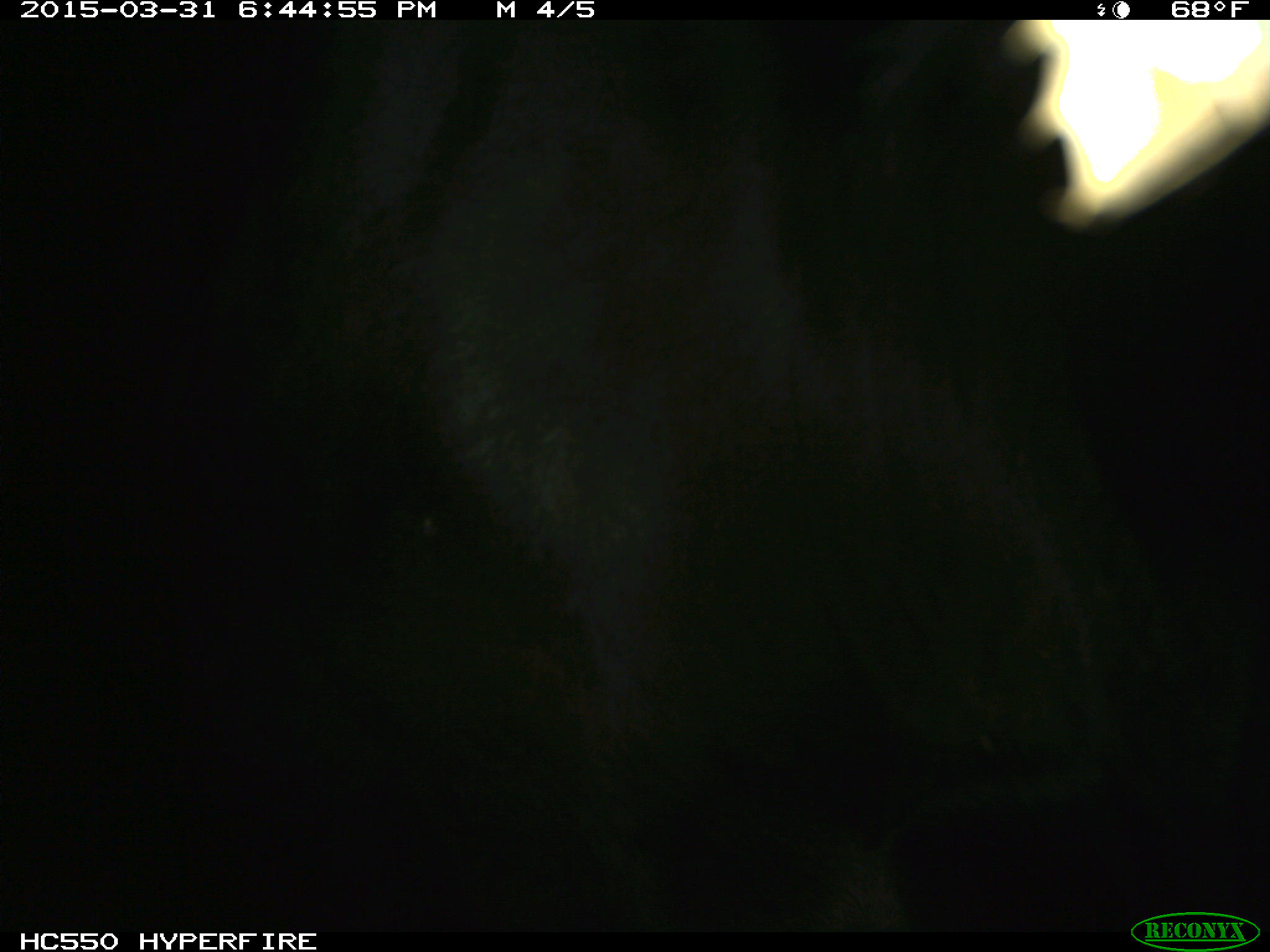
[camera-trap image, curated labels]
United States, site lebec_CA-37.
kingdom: Animalia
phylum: Chordata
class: Mammalia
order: Artiodactyla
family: Bovidae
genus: Bos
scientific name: Bos taurus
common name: domestic cow